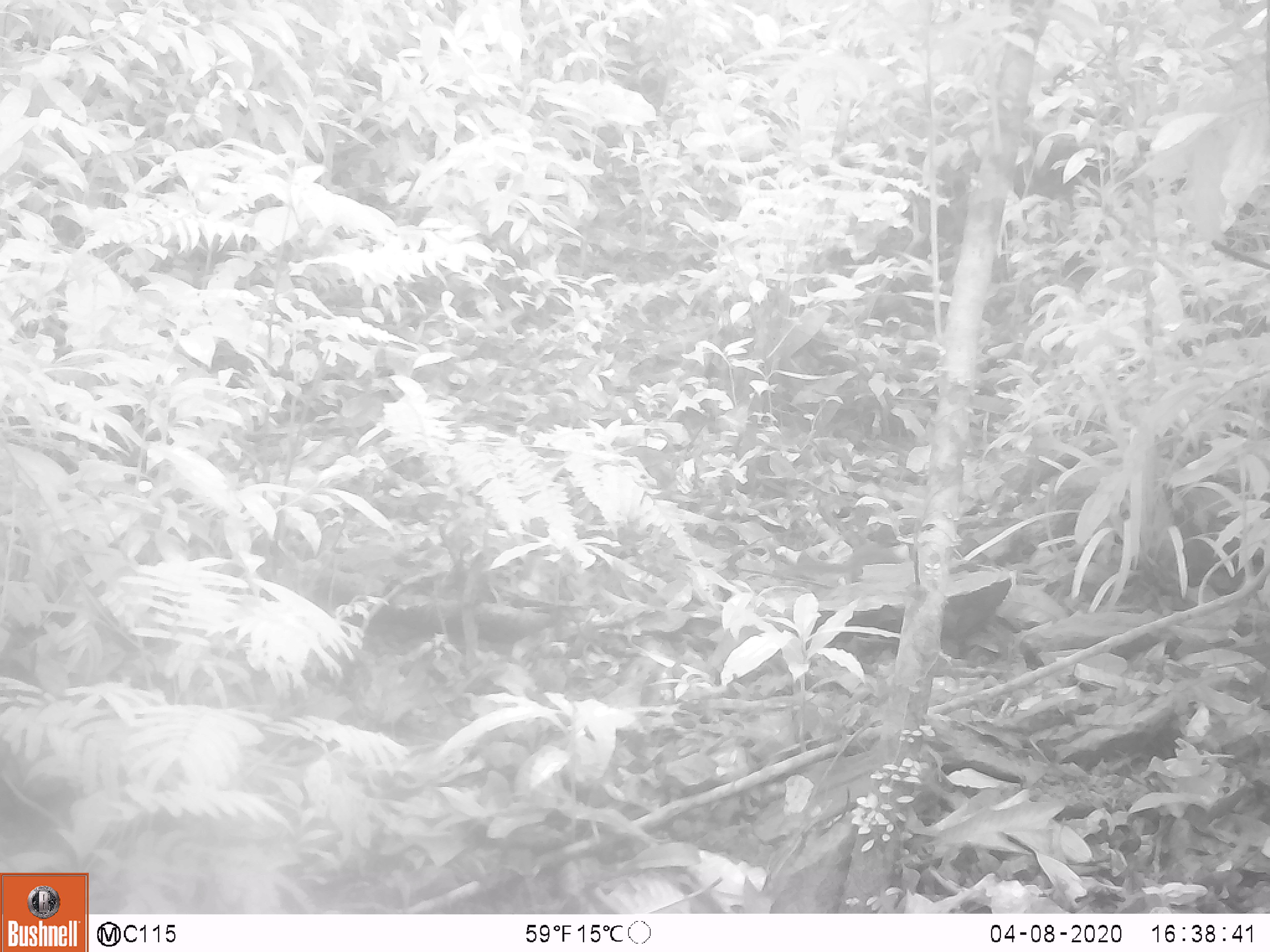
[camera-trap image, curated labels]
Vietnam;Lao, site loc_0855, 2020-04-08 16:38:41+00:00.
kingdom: Animalia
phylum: Chordata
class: Mammalia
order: Rodentia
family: Sciuridae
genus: Dremomys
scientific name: Dremomys rufigenis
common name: red-cheeked squirrel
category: red cheeked squirrel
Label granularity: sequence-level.